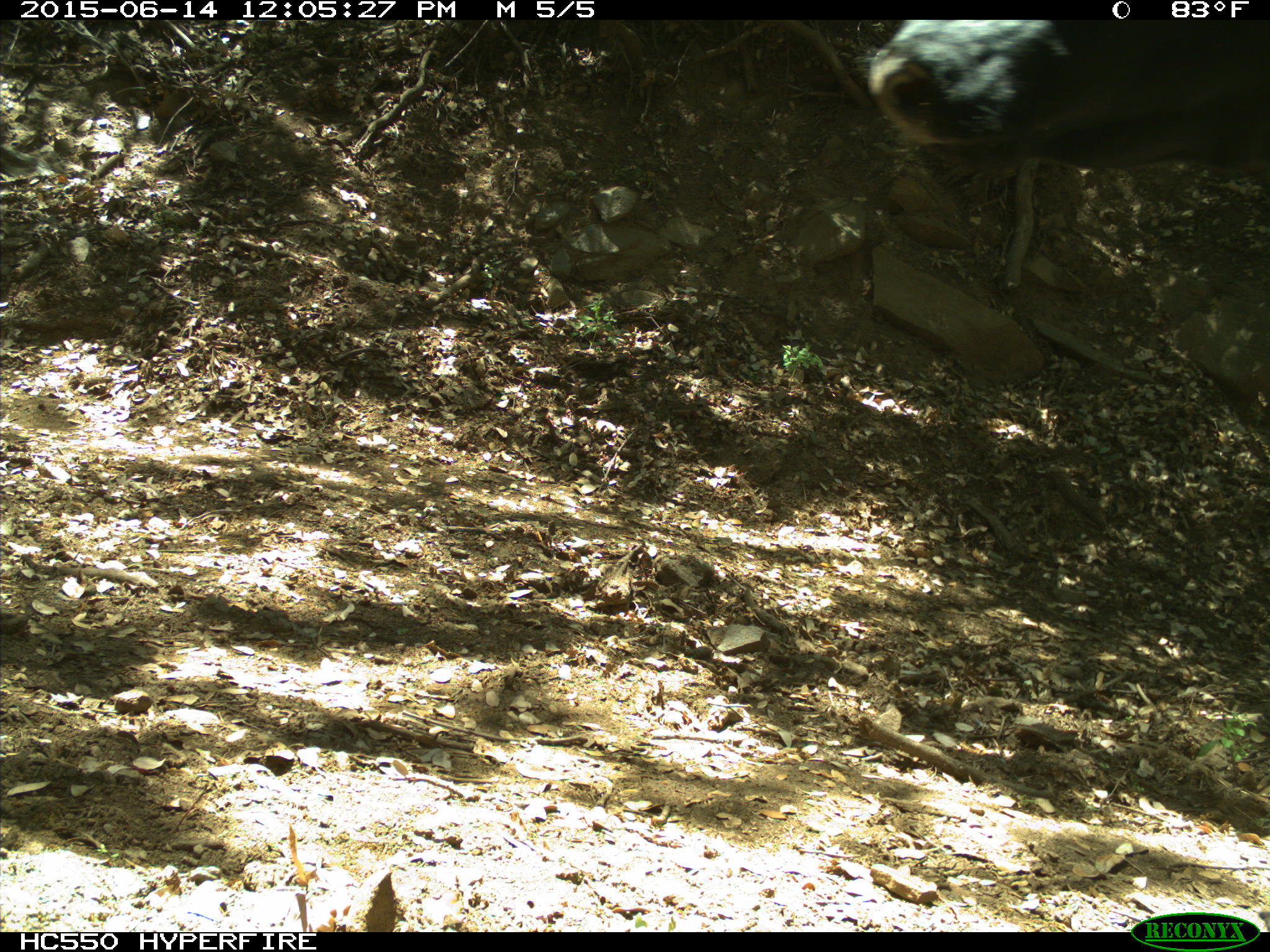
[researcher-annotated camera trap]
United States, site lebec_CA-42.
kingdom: Animalia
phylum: Chordata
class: Mammalia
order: Artiodactyla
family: Bovidae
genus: Bos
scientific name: Bos taurus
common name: domestic cow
Bos taurus (domestic cow).